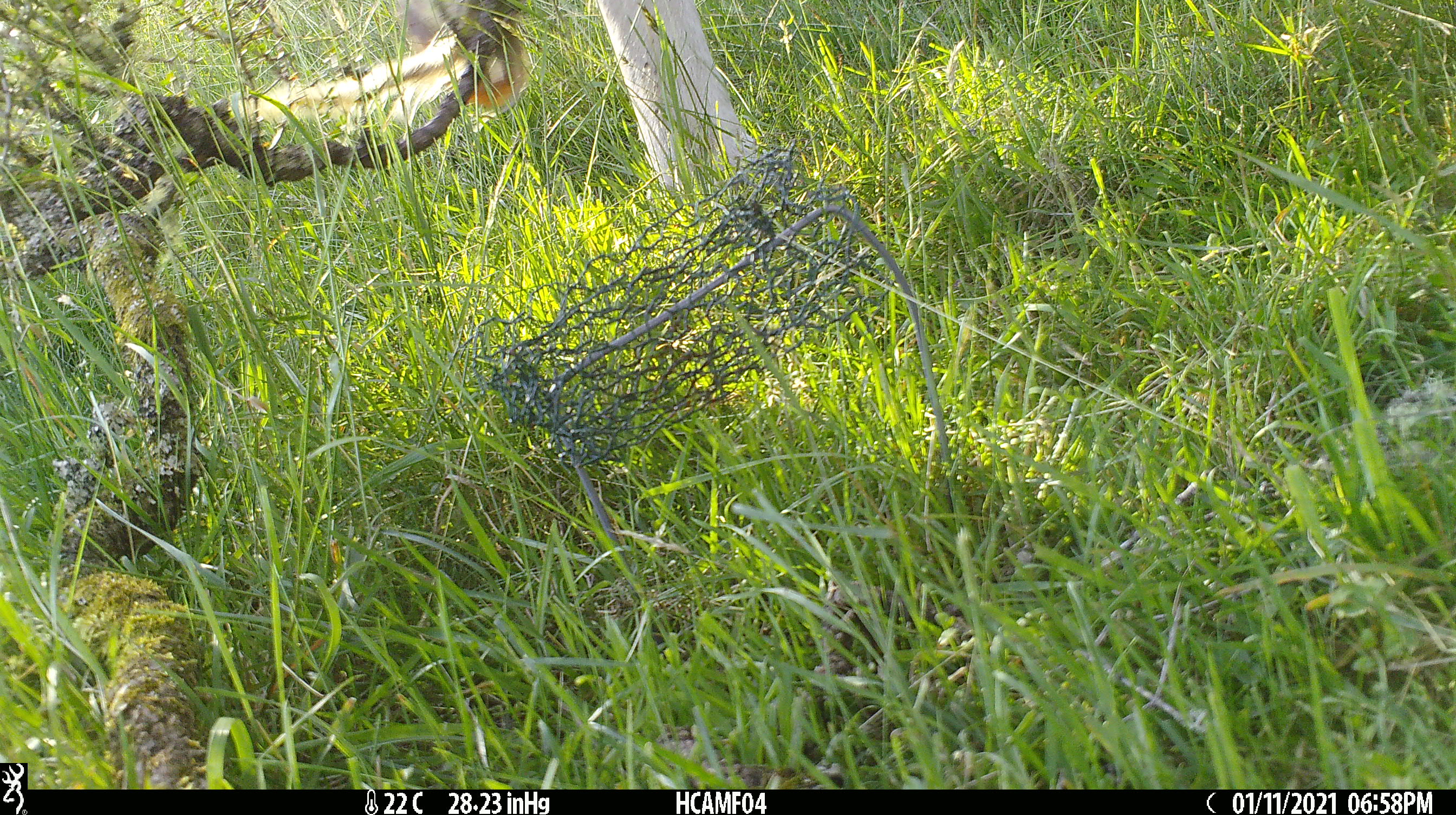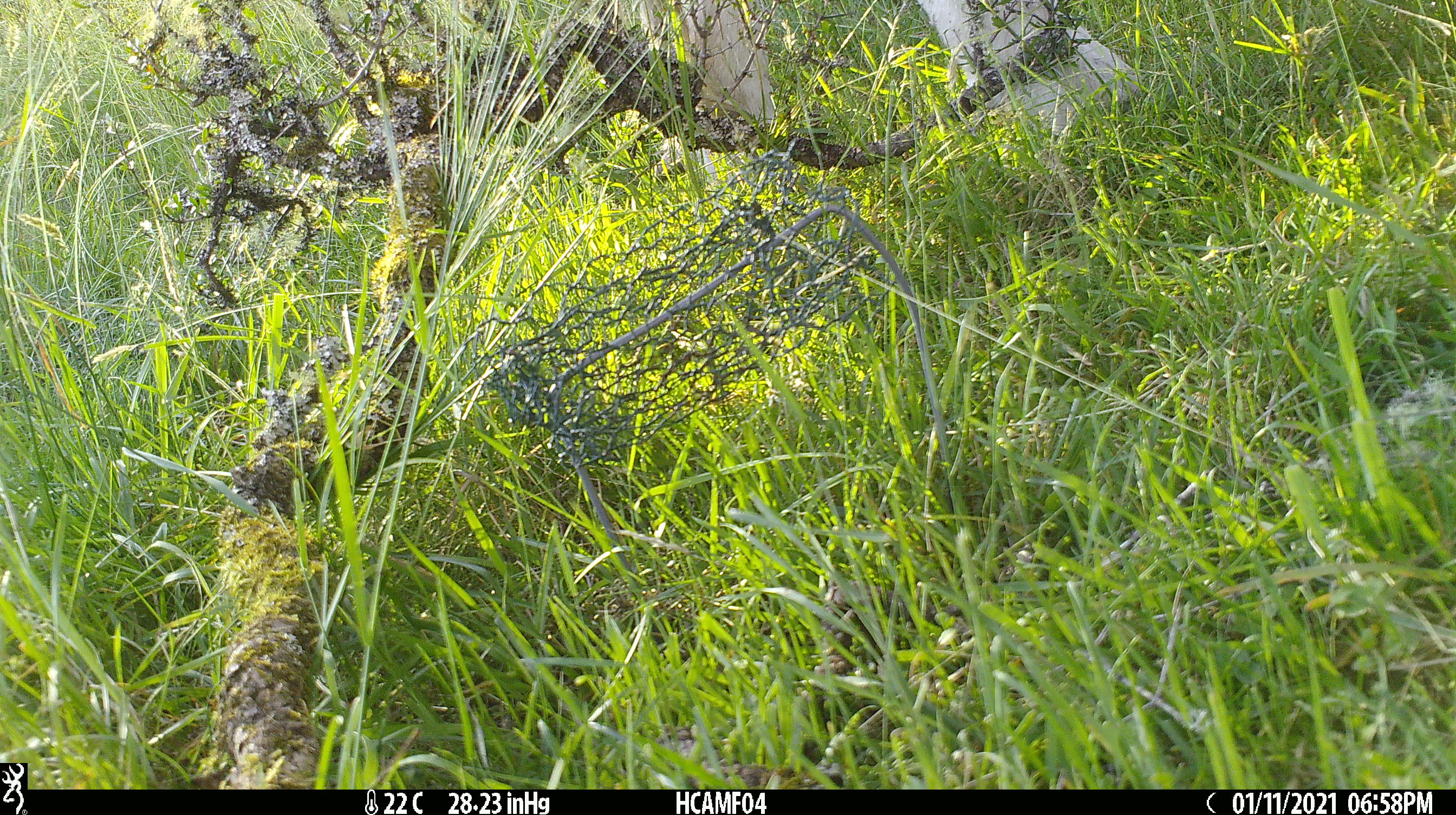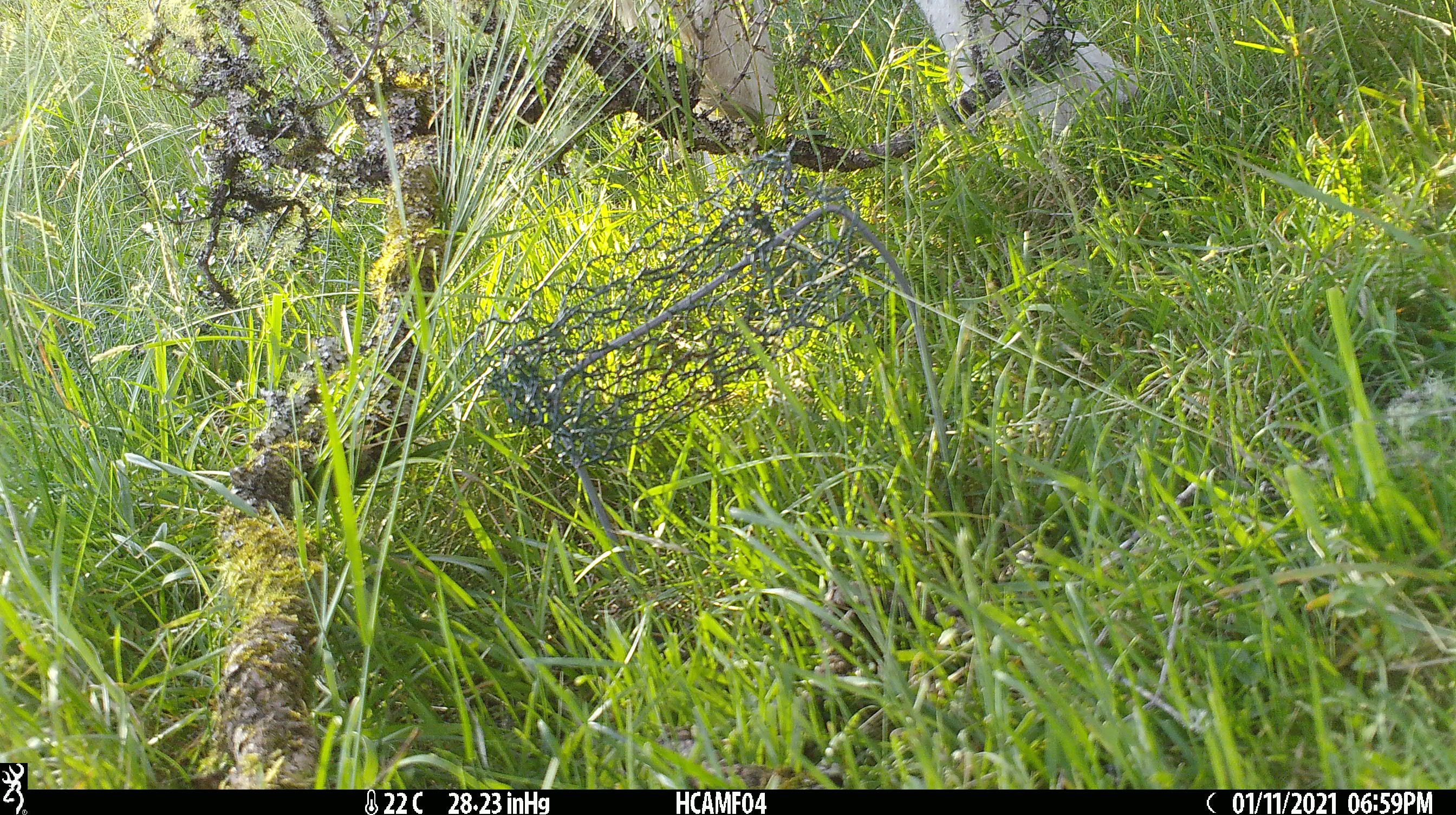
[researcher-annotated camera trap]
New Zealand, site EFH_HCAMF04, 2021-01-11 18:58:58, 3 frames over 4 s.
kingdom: Animalia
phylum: Chordata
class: Mammalia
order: Artiodactyla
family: Bovidae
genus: Bos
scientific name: Bos taurus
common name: domestic cow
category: cow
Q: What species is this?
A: Cow (domestic cow) (Bos taurus).